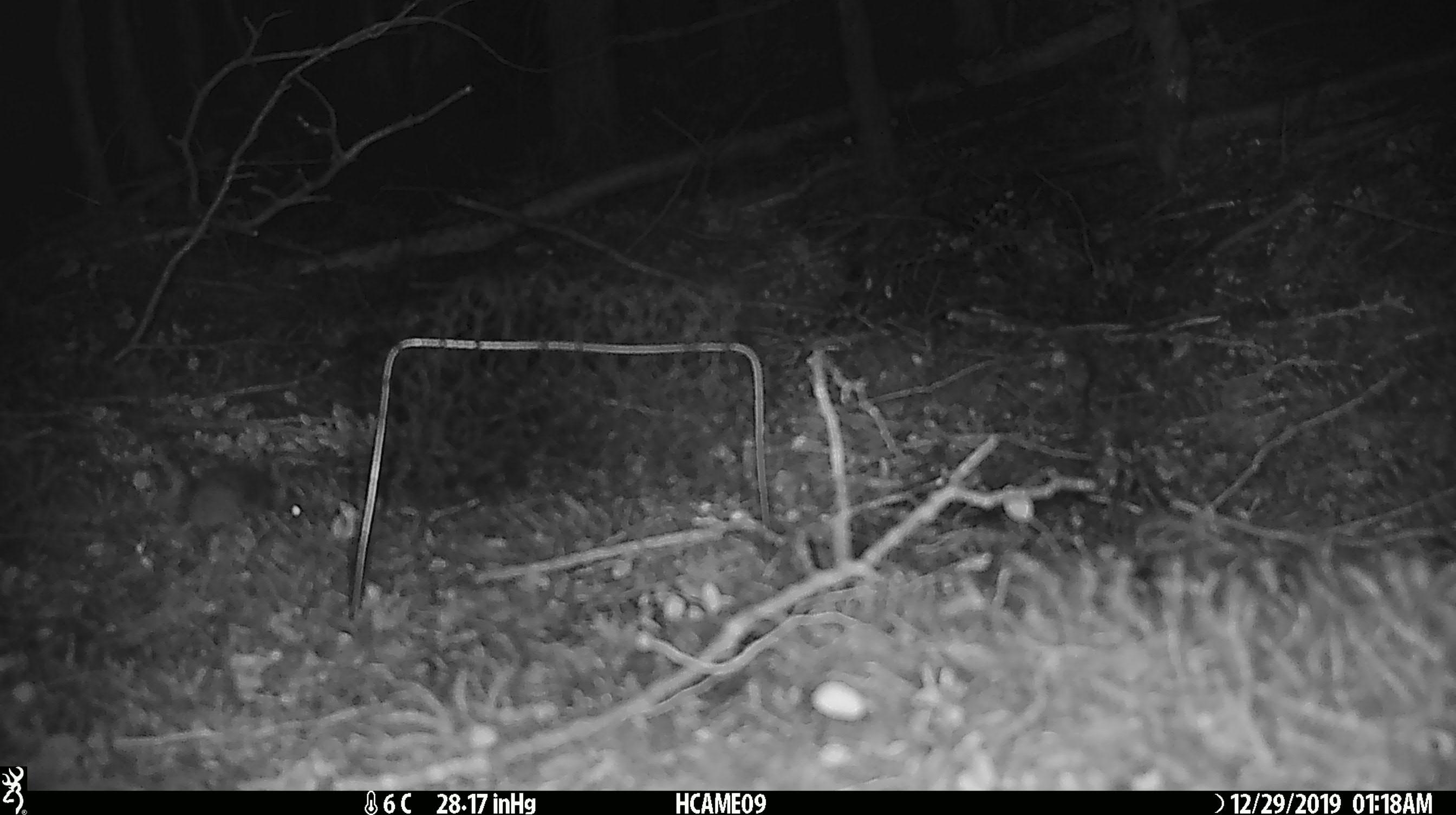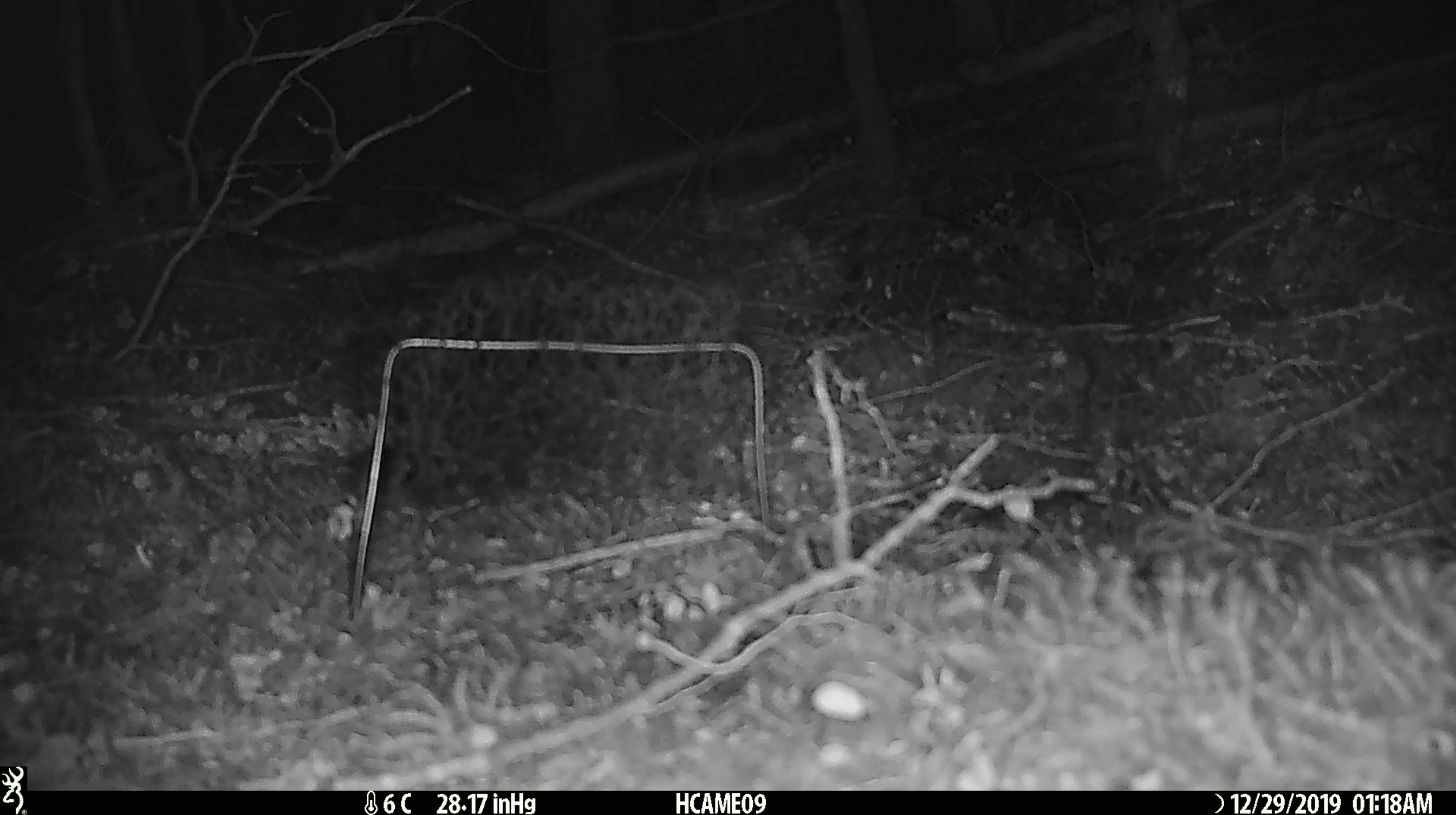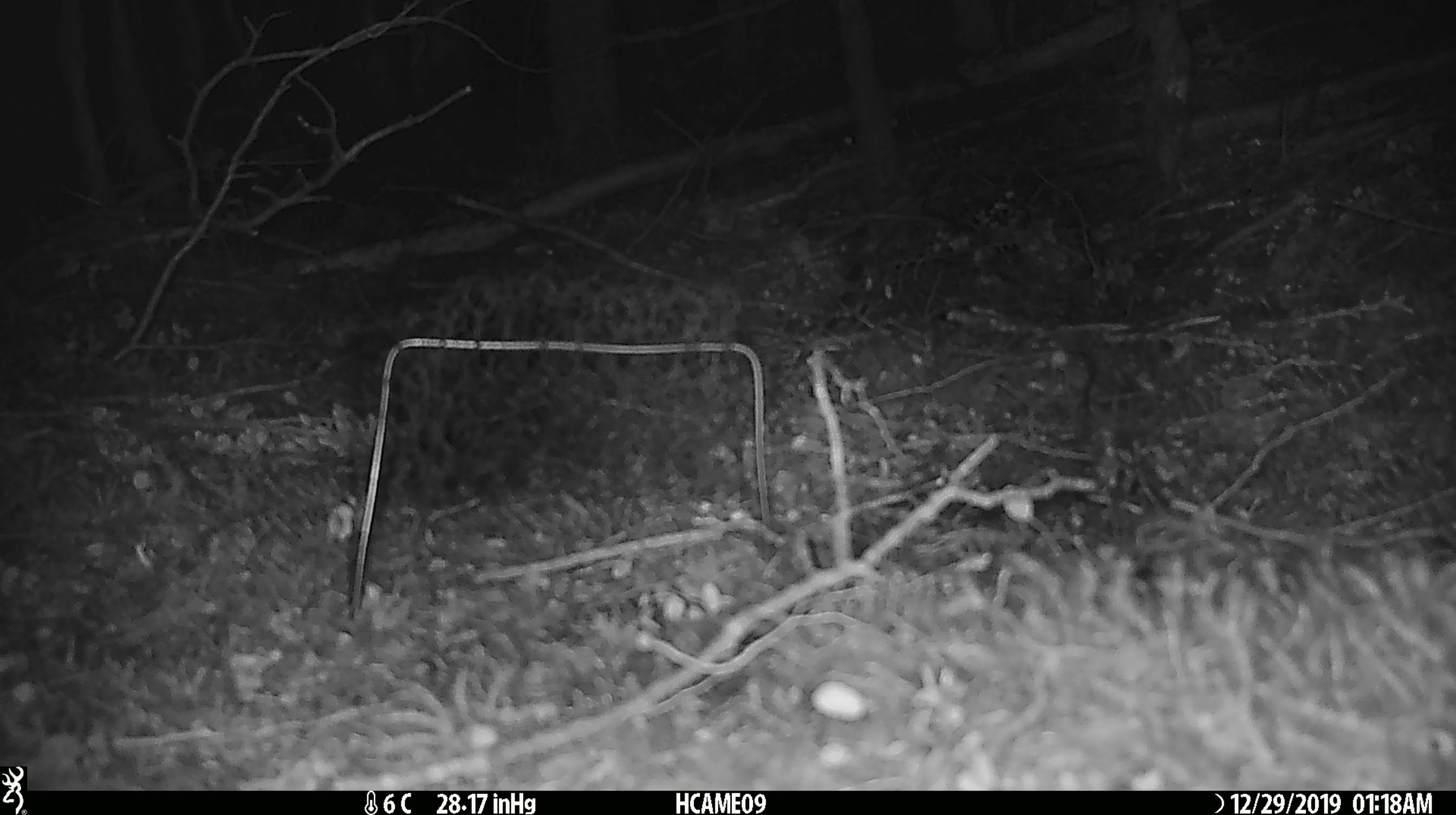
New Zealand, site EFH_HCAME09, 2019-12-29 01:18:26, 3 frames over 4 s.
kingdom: Animalia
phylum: Chordata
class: Mammalia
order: Rodentia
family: Muridae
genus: Mus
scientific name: Mus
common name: mouse